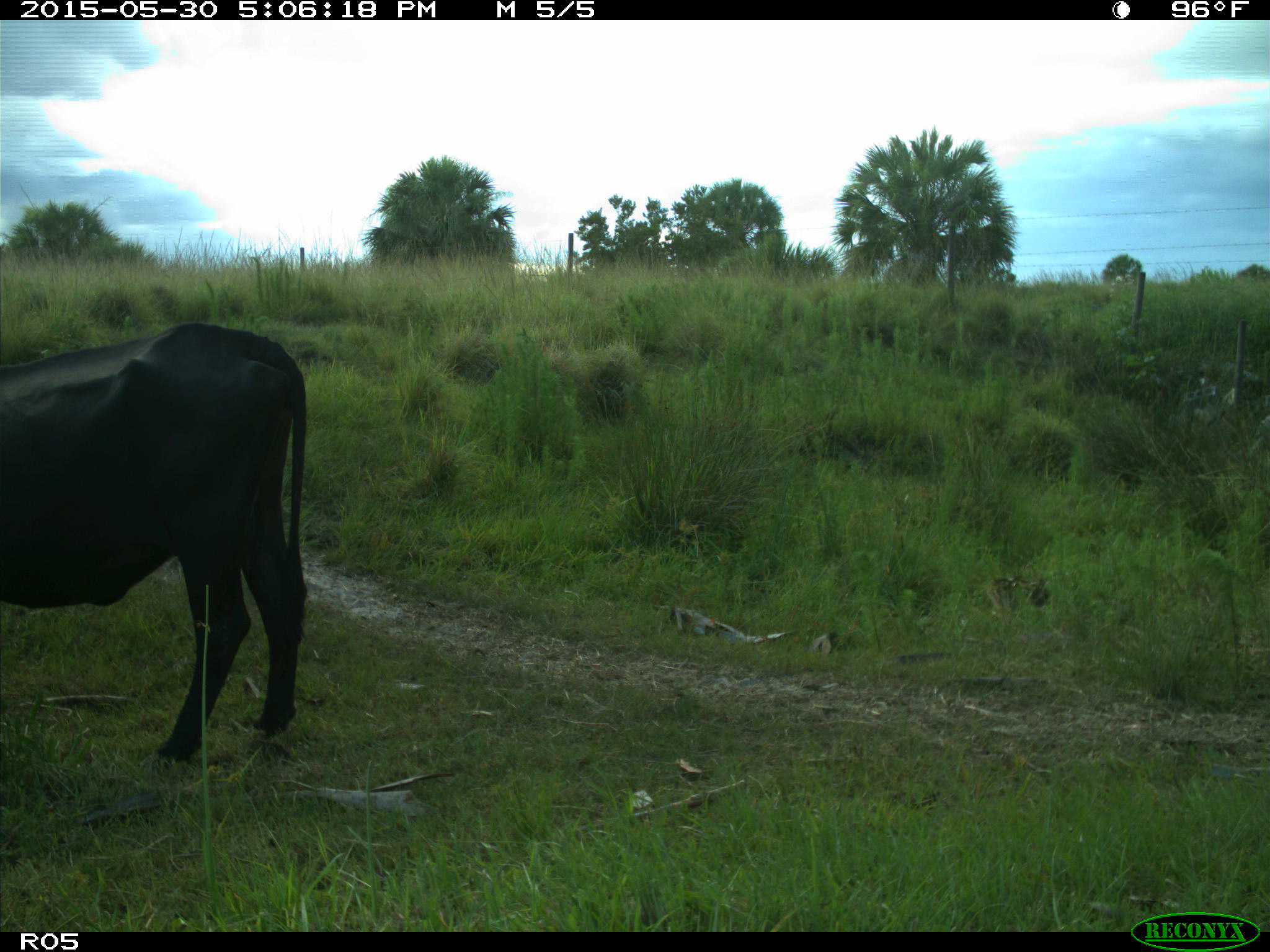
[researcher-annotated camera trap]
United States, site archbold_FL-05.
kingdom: Animalia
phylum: Chordata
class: Mammalia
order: Artiodactyla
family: Bovidae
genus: Bos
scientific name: Bos taurus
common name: domestic cow